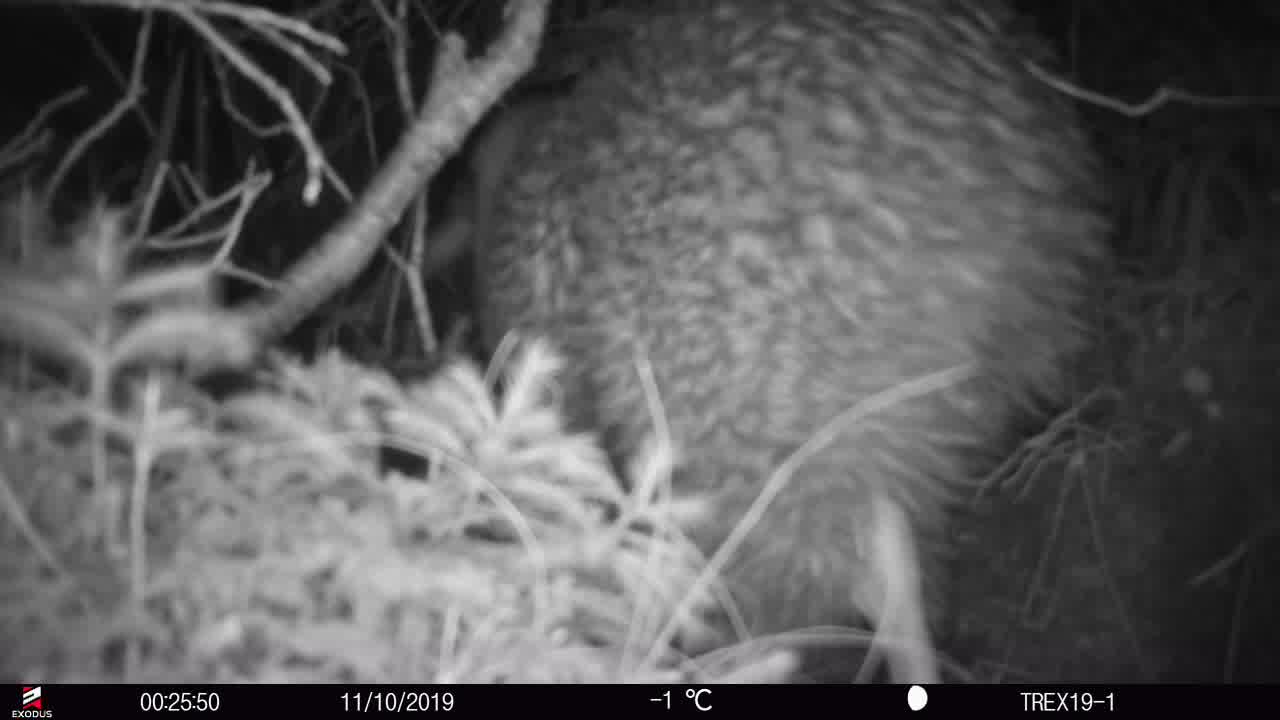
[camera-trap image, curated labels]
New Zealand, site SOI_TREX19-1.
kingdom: Animalia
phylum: Chordata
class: Aves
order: Apterygiformes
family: Apterygidae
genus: Apteryx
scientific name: Apteryx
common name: kiwi